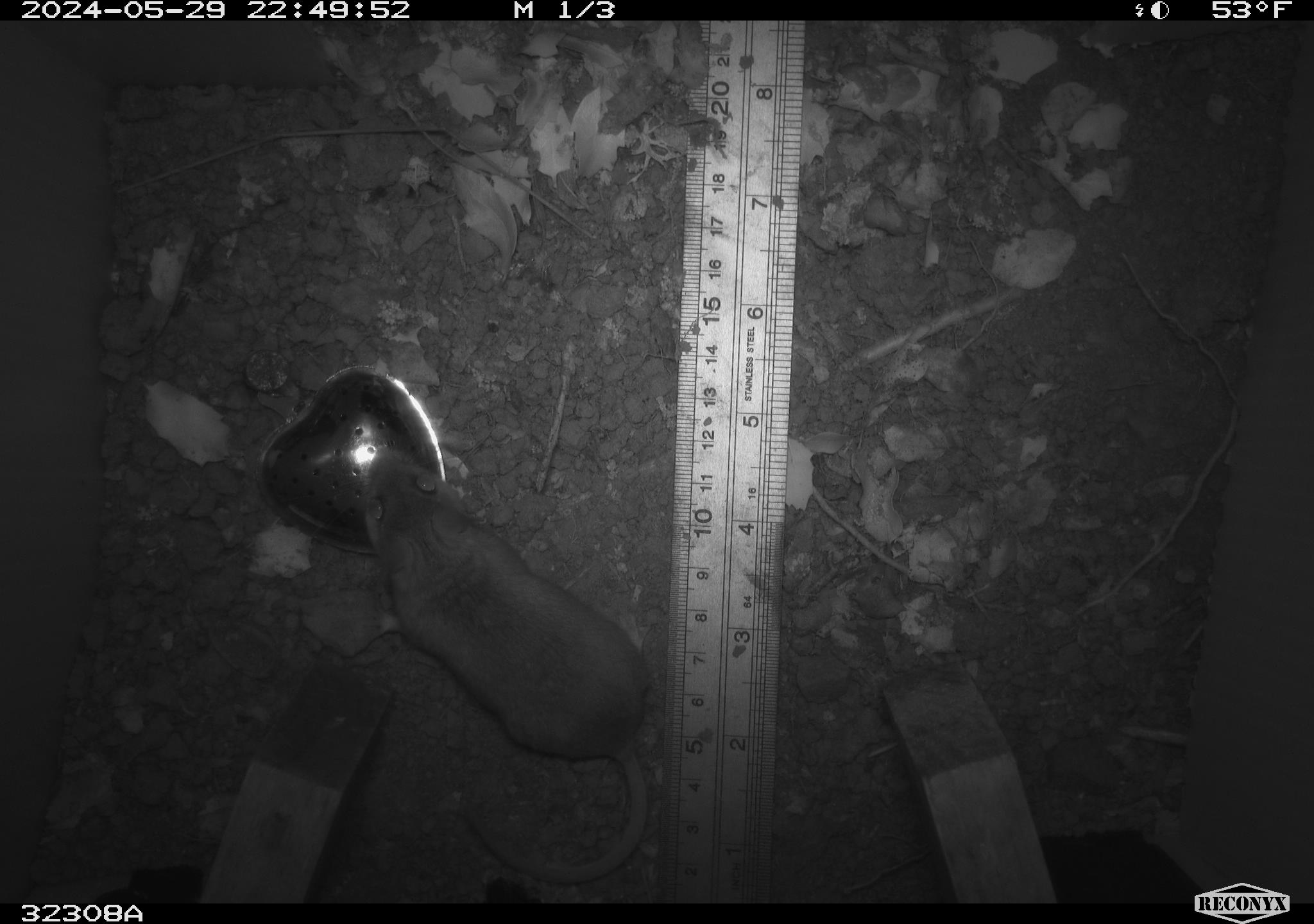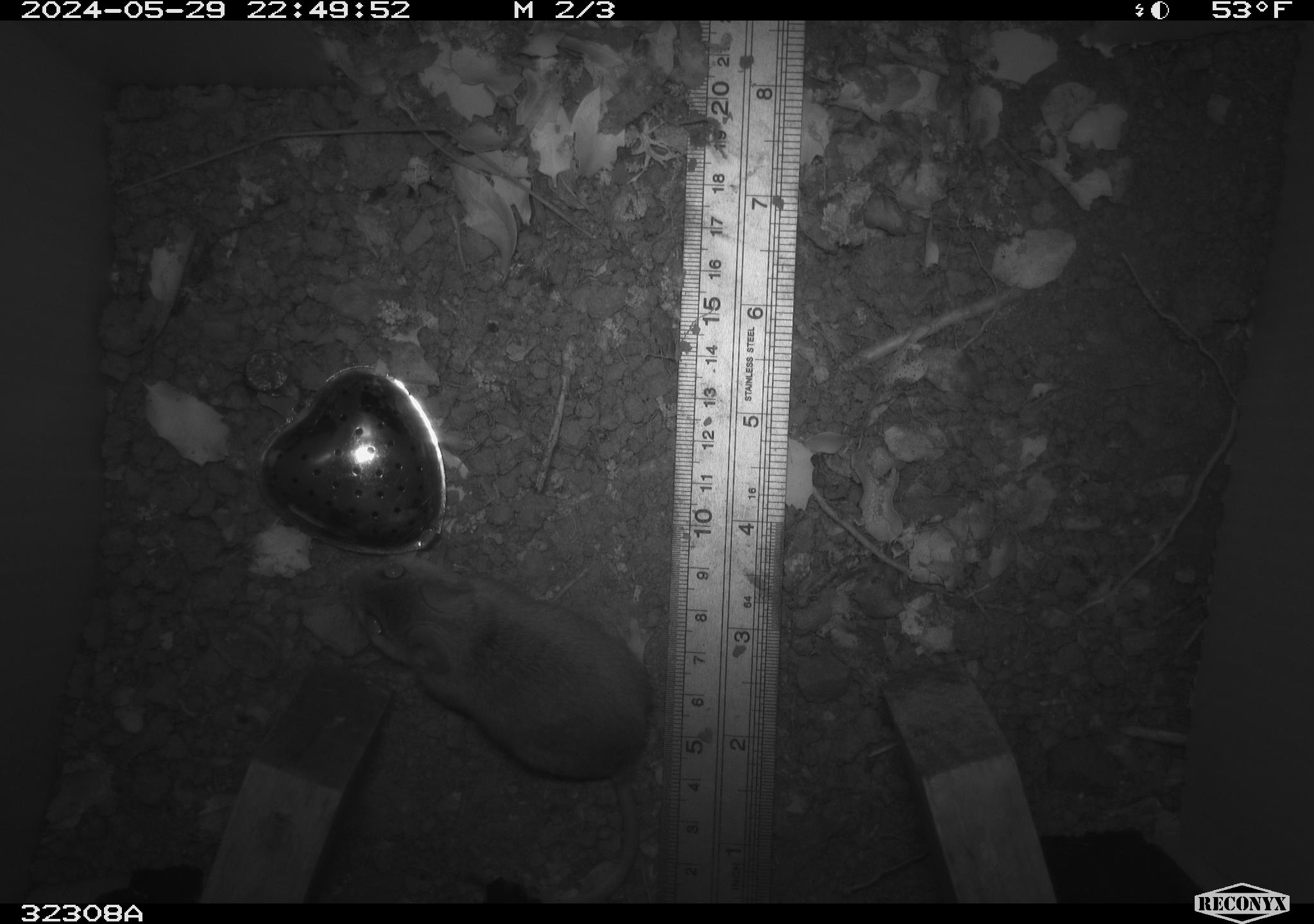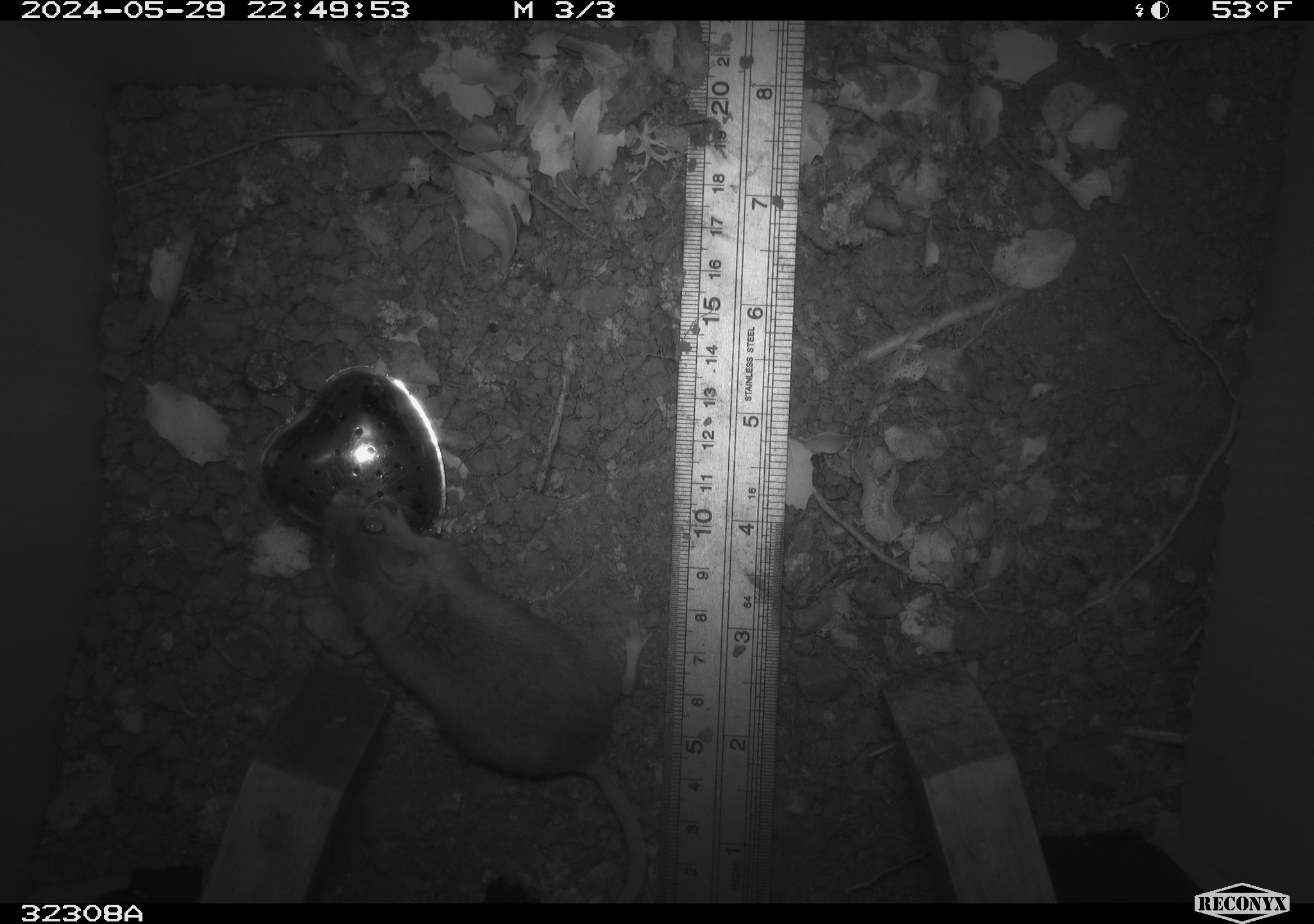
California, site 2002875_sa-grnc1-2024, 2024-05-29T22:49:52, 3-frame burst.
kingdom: Animalia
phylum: Chordata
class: Mammalia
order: Rodentia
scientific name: Rodentia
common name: rodent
Rodent (Rodentia).